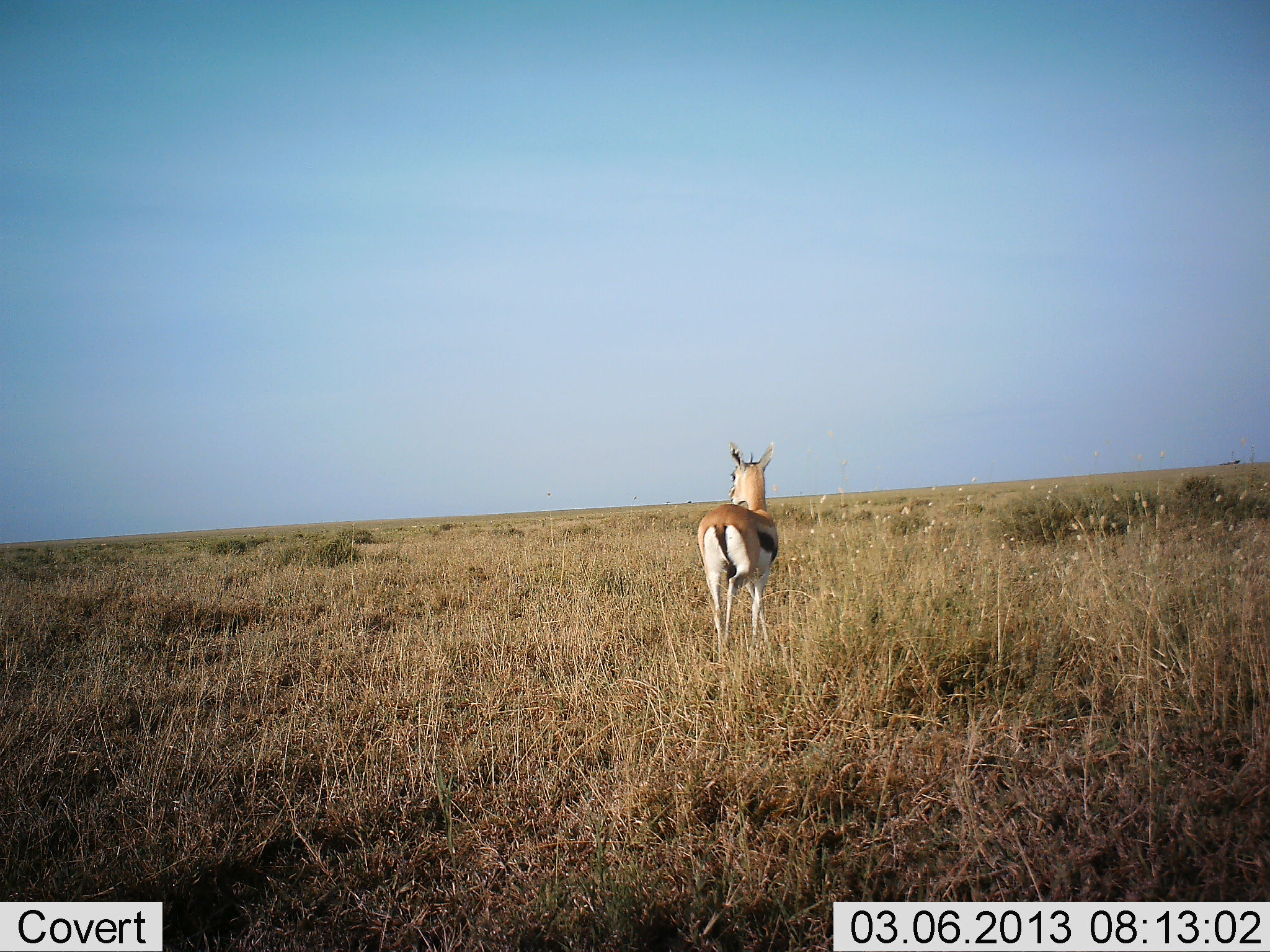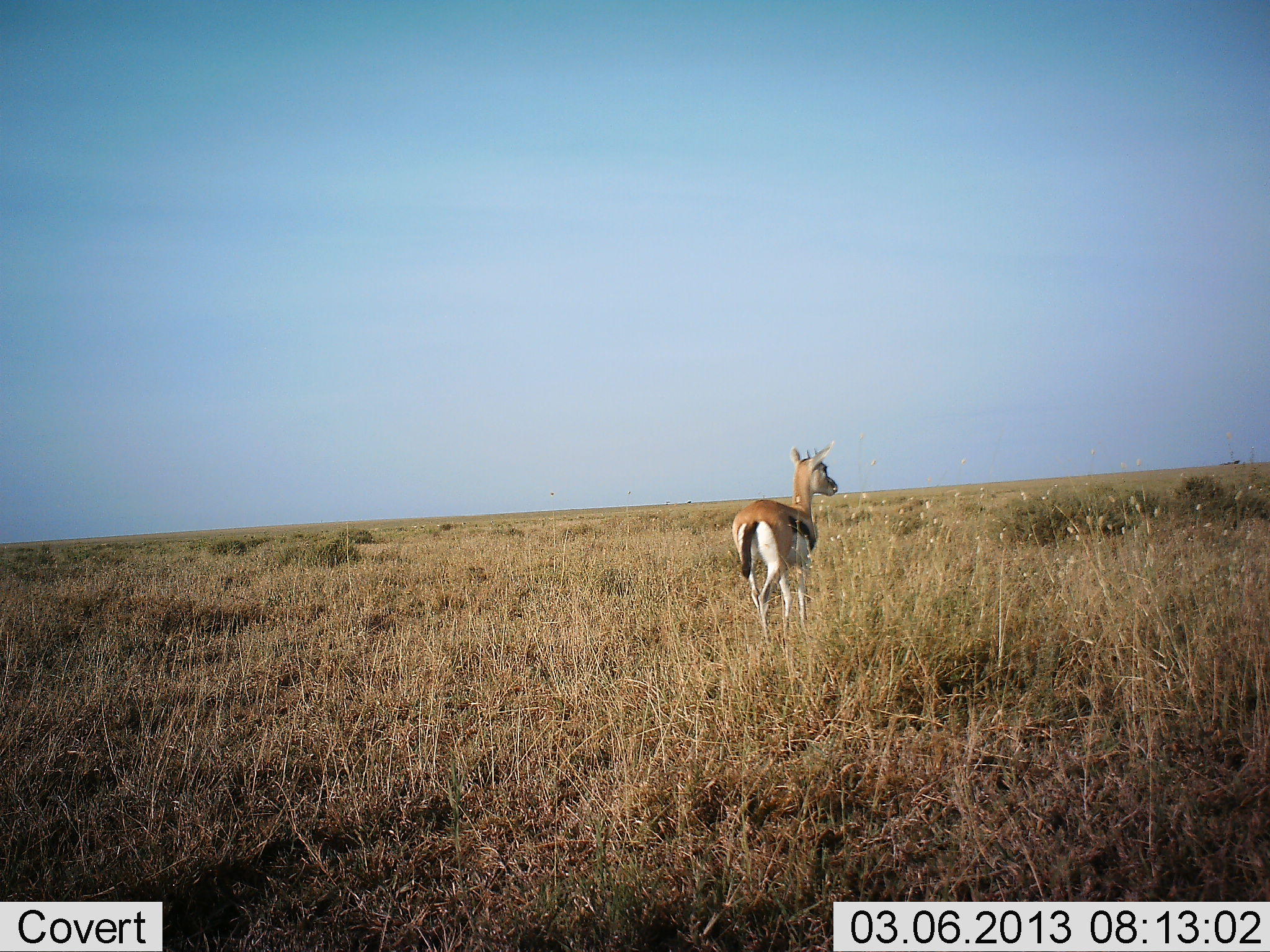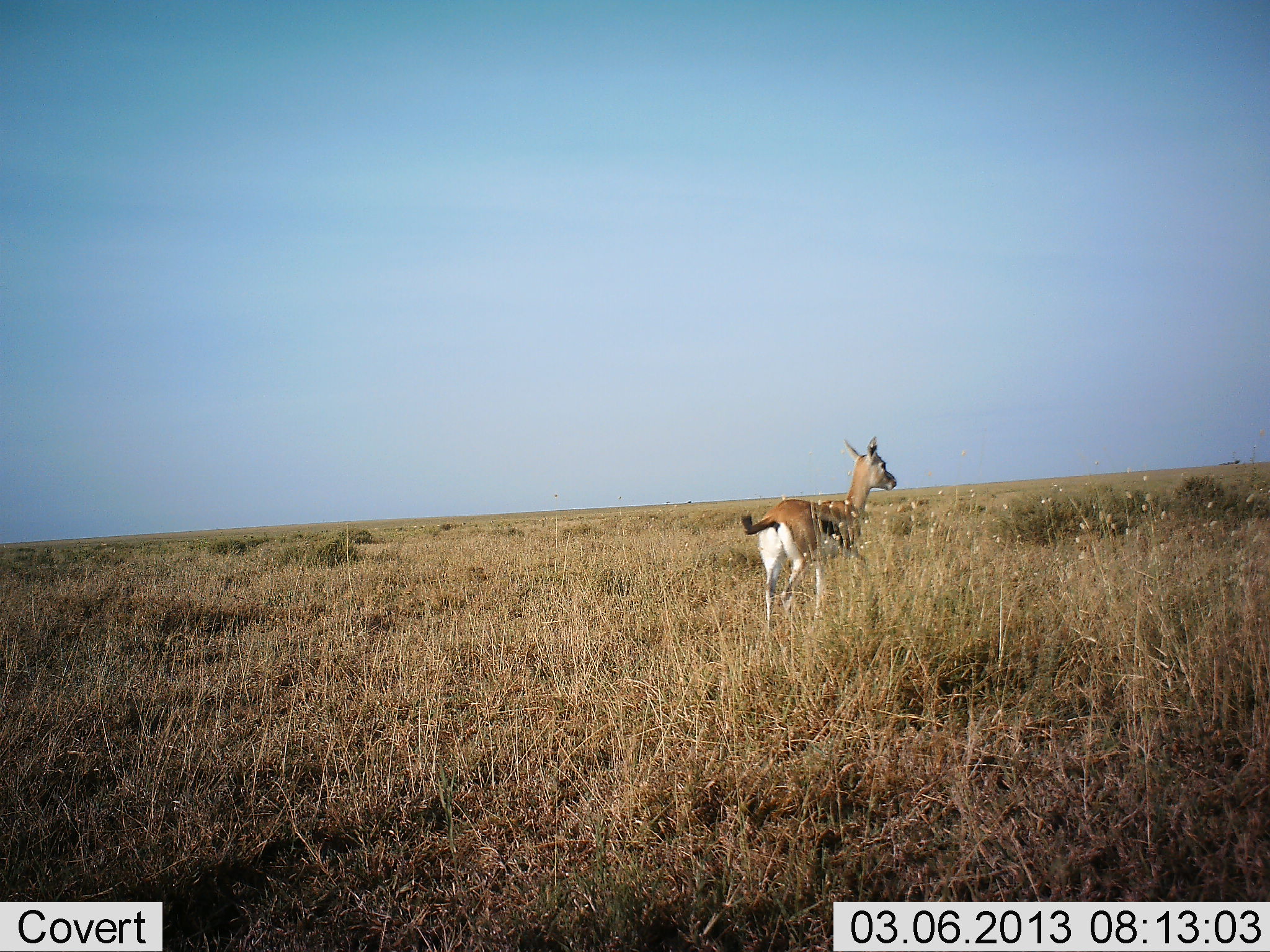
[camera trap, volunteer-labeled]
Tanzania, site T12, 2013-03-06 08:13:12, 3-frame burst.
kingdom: Animalia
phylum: Chordata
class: Mammalia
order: Artiodactyla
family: Bovidae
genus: Eudorcas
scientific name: Eudorcas thomsonii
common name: thomson's gazelle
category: gazellethomsons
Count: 1.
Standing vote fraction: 21%.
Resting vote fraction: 3%.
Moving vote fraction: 83%.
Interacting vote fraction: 0%.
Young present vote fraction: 3%.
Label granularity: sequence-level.